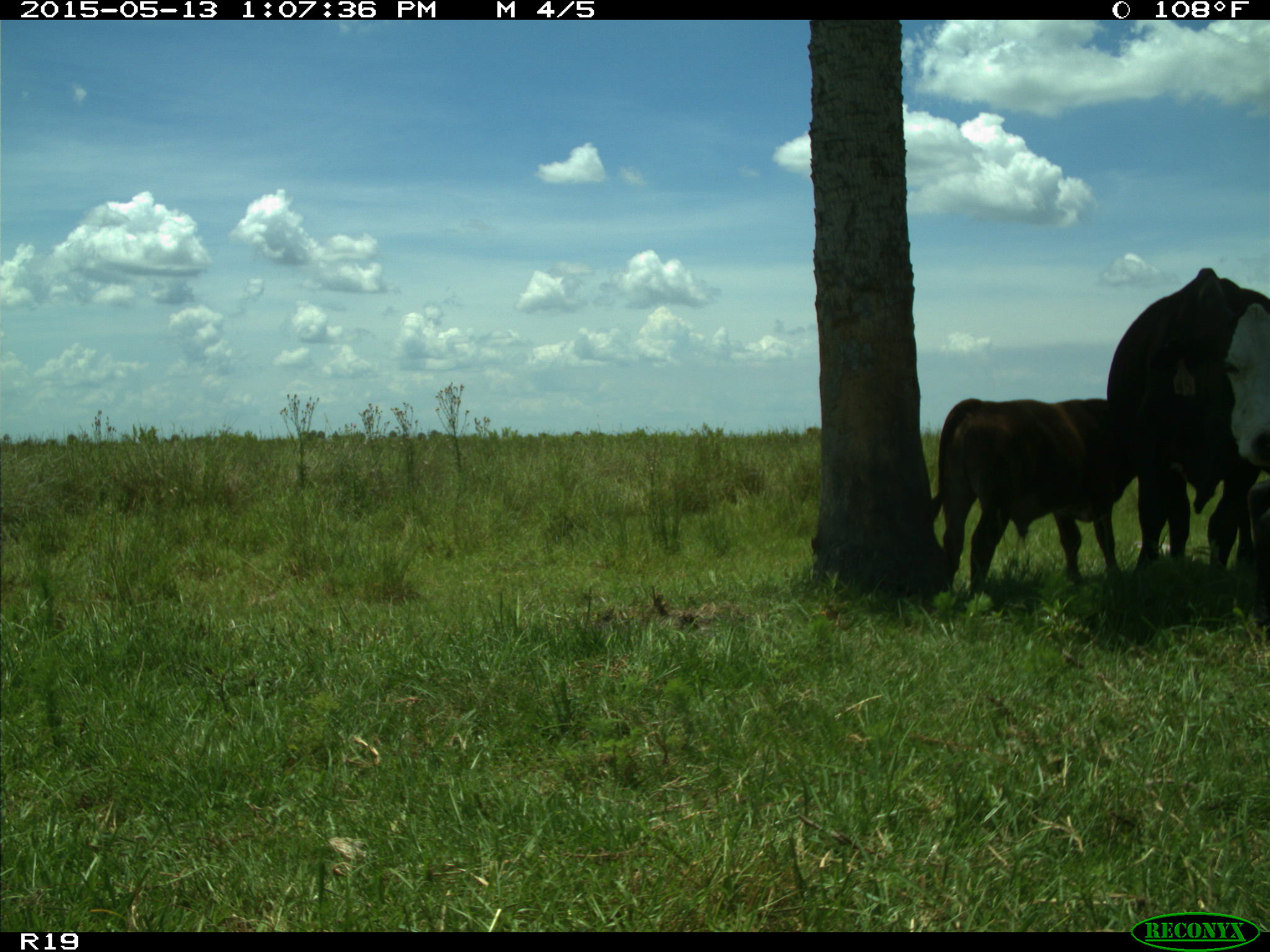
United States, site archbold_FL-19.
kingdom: Animalia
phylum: Chordata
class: Mammalia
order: Artiodactyla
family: Bovidae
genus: Bos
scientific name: Bos taurus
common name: domestic cow